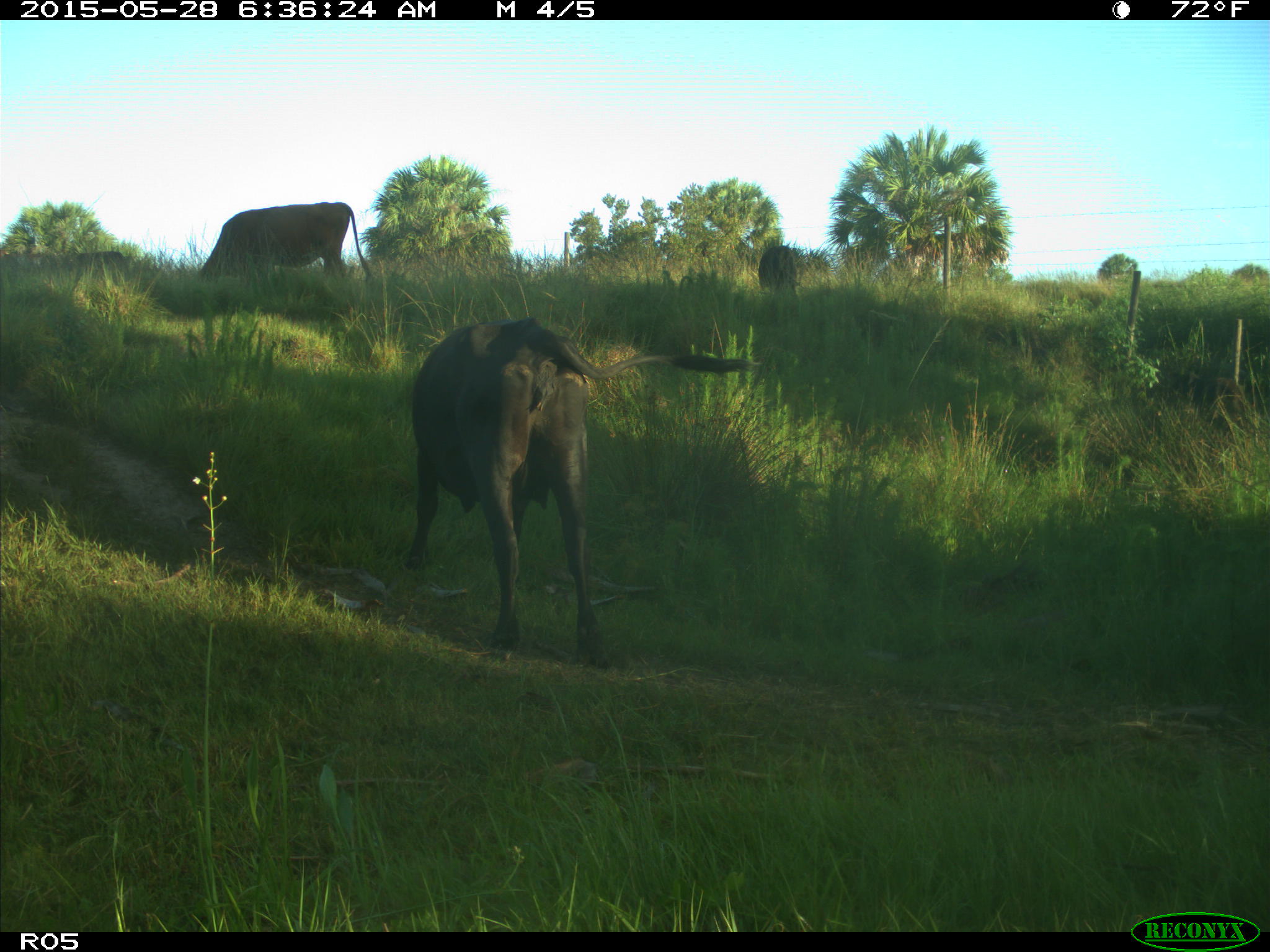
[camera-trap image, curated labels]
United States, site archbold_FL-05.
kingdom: Animalia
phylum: Chordata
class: Mammalia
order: Artiodactyla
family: Bovidae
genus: Bos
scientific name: Bos taurus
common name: domestic cow